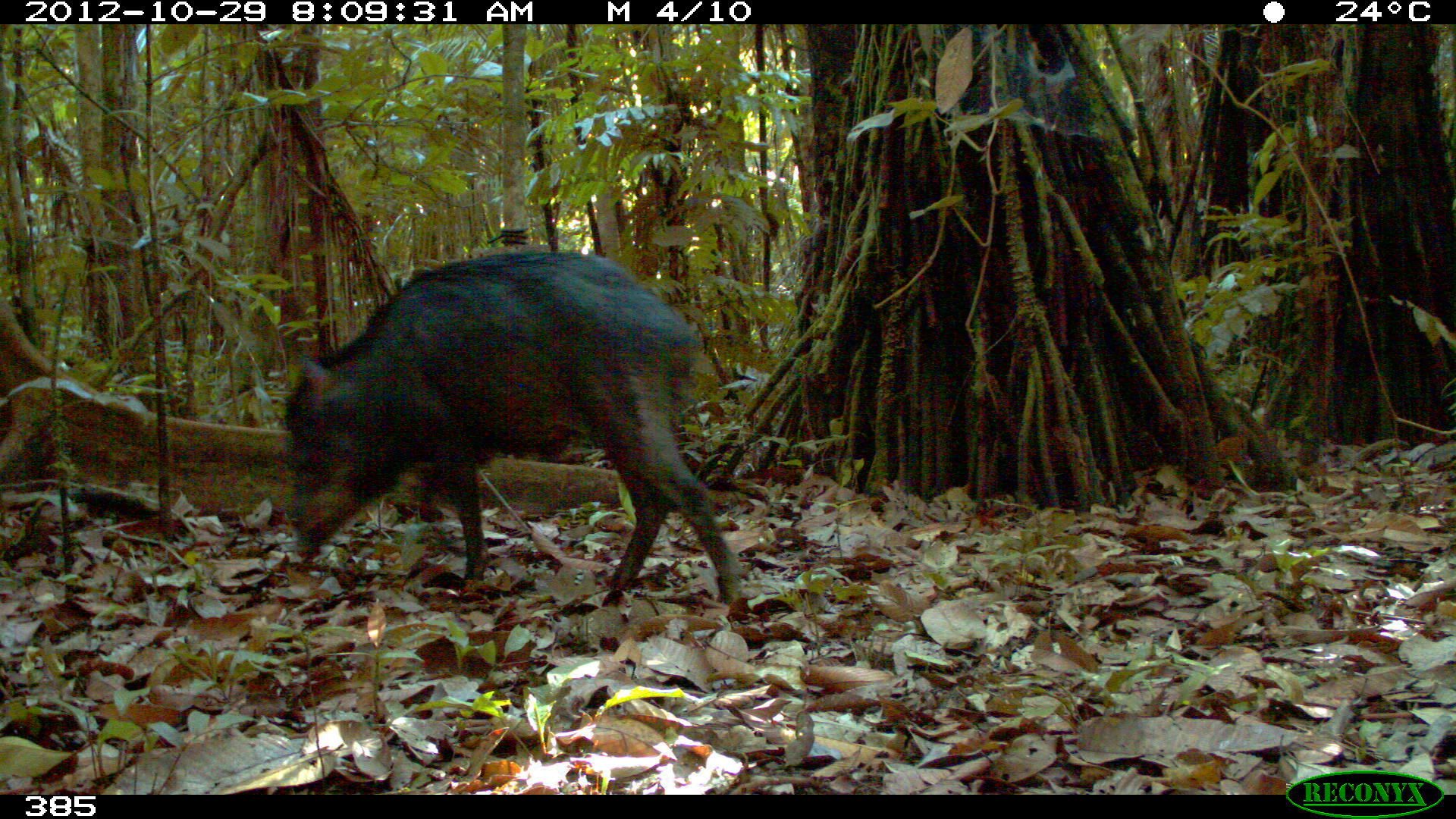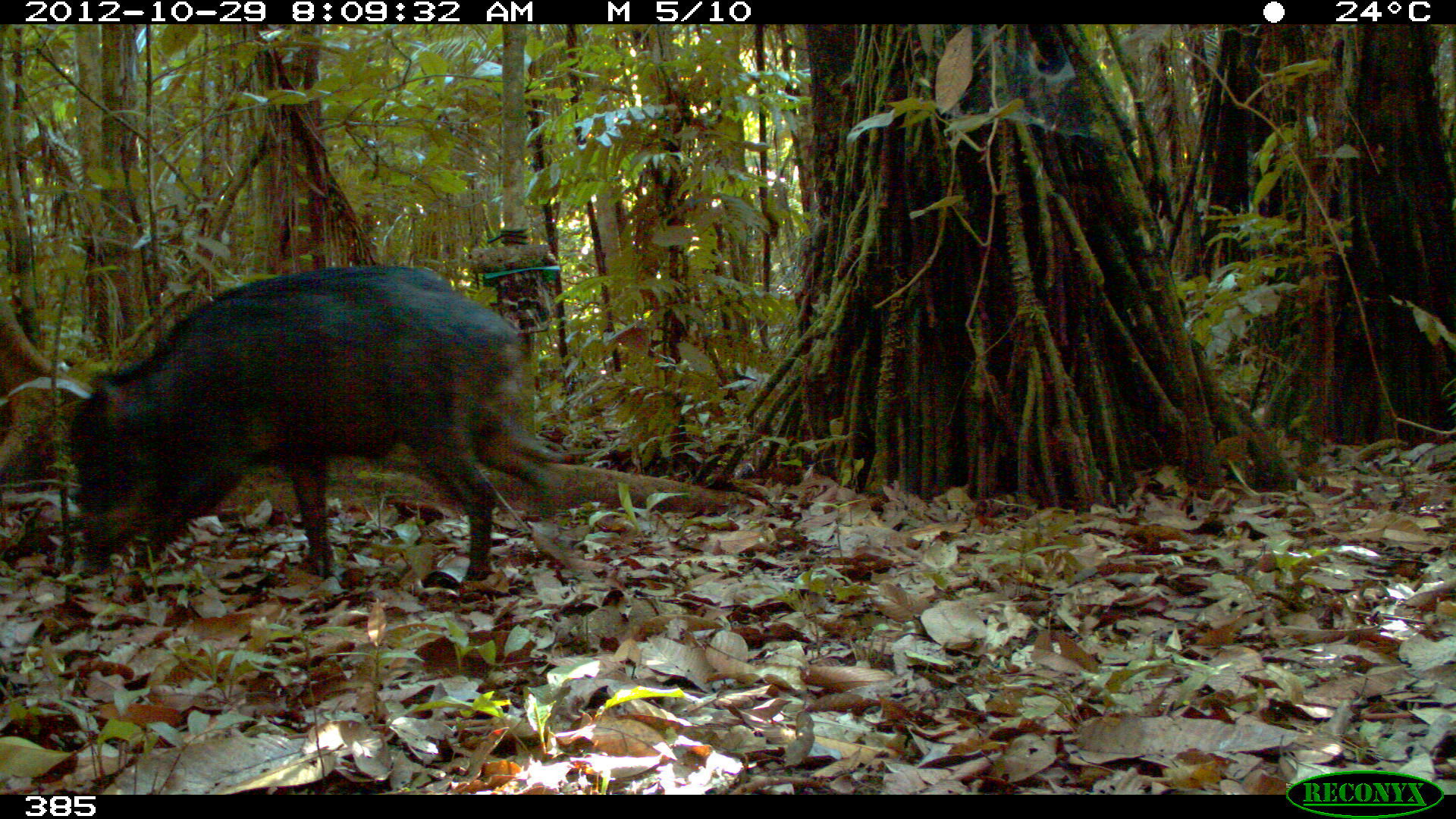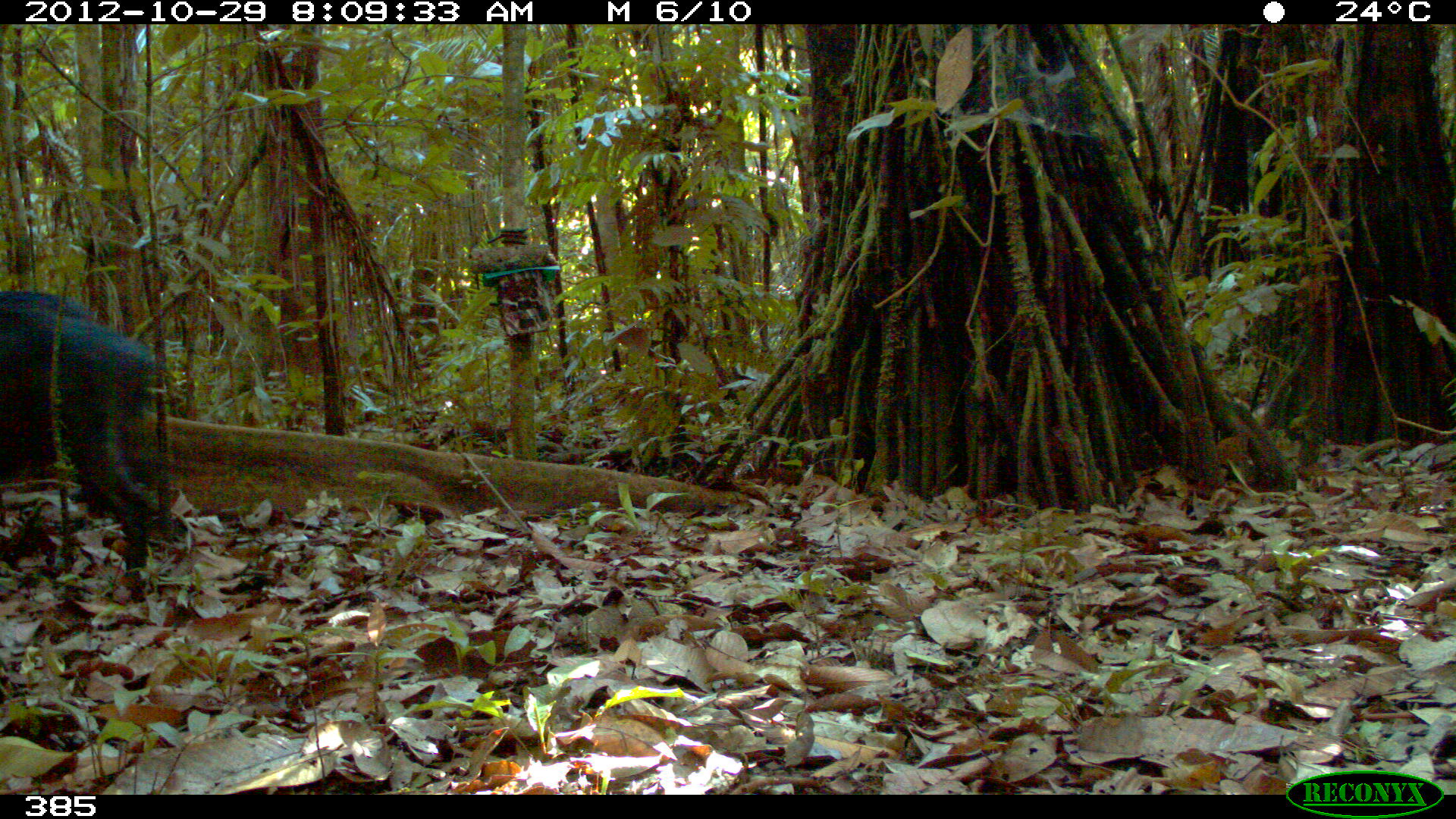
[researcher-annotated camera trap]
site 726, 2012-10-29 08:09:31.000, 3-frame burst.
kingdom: Animalia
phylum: Chordata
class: Mammalia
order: Artiodactyla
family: Tayassuidae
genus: Tayassu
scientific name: Tayassu pecari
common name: white-lipped peccary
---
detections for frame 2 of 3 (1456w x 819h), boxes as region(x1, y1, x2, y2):
tayassu pecari: region(60, 258, 561, 593)